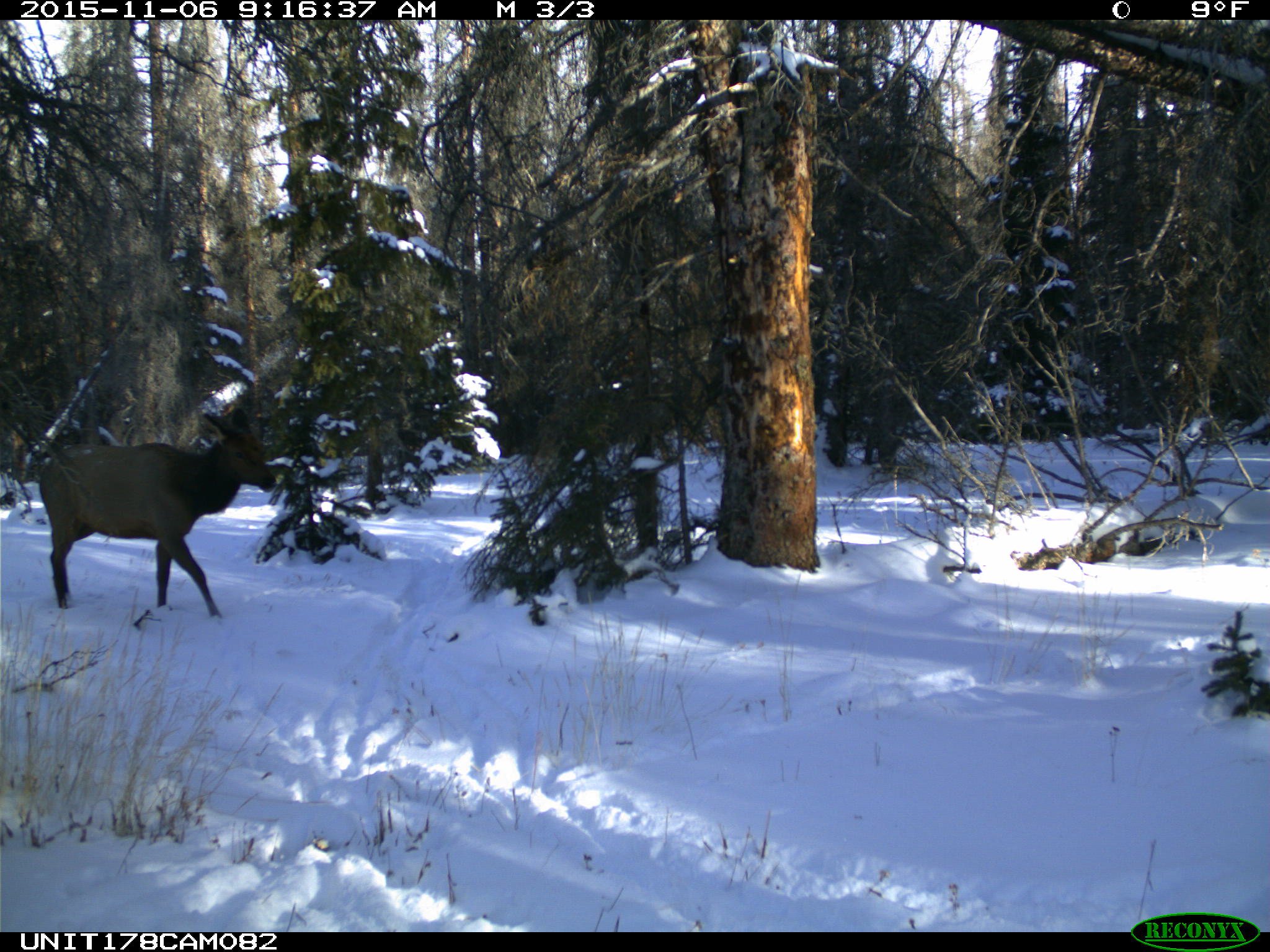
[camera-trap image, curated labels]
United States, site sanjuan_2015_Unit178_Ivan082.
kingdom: Animalia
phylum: Chordata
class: Mammalia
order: Artiodactyla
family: Cervidae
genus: Cervus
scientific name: Cervus elaphus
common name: red deer